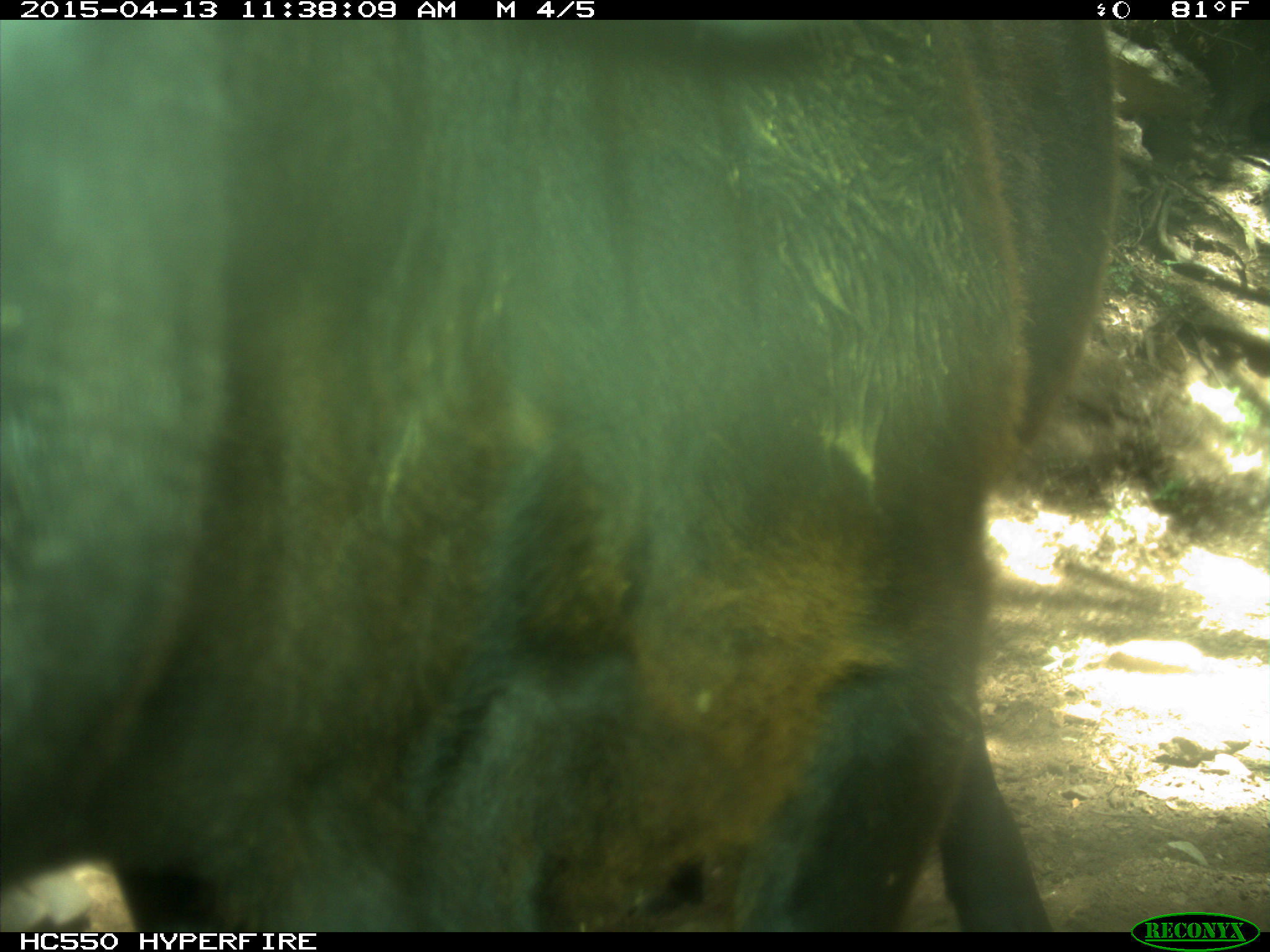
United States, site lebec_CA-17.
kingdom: Animalia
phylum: Chordata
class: Mammalia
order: Artiodactyla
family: Bovidae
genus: Bos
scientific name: Bos taurus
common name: domestic cow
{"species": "Bos taurus (domestic cow)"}